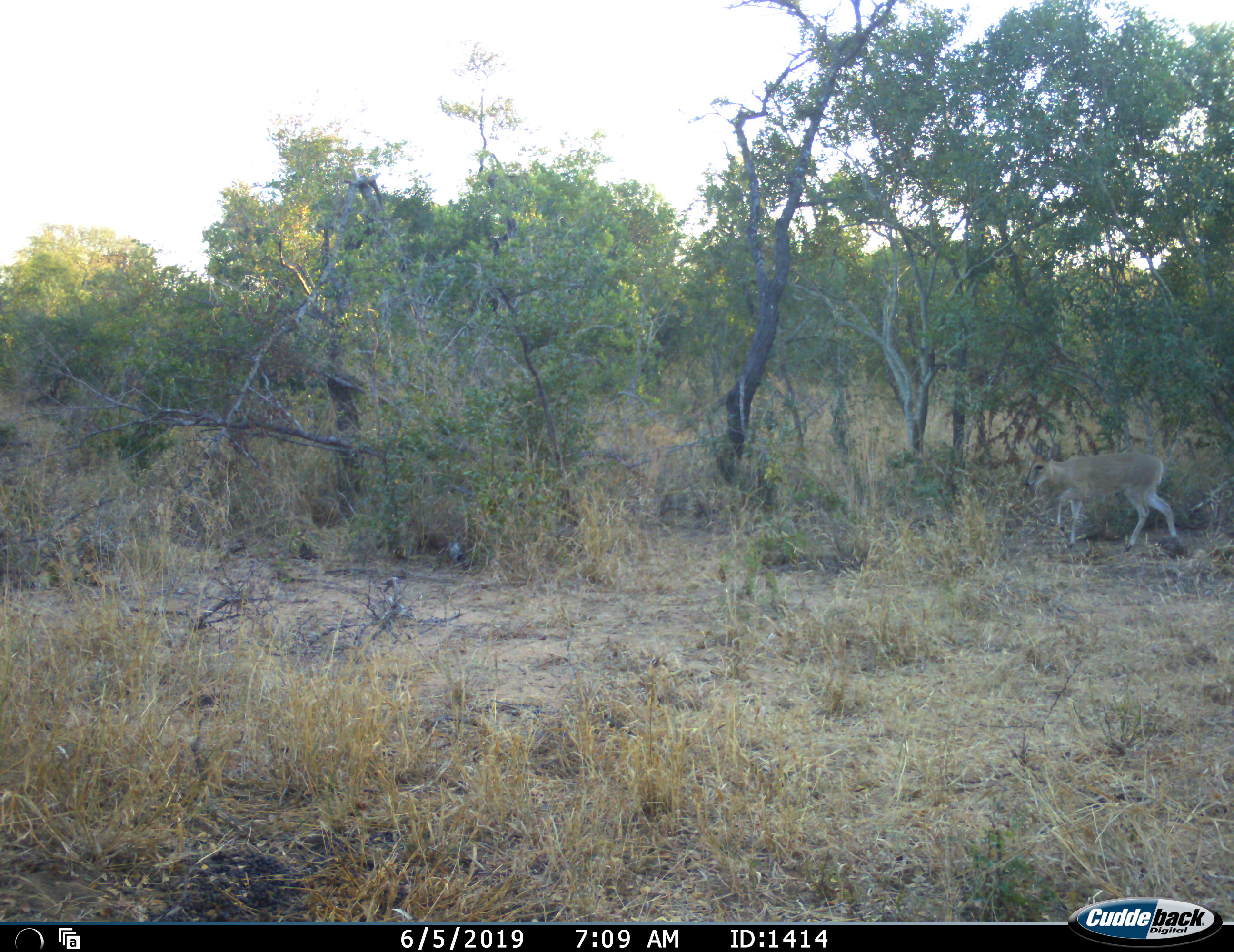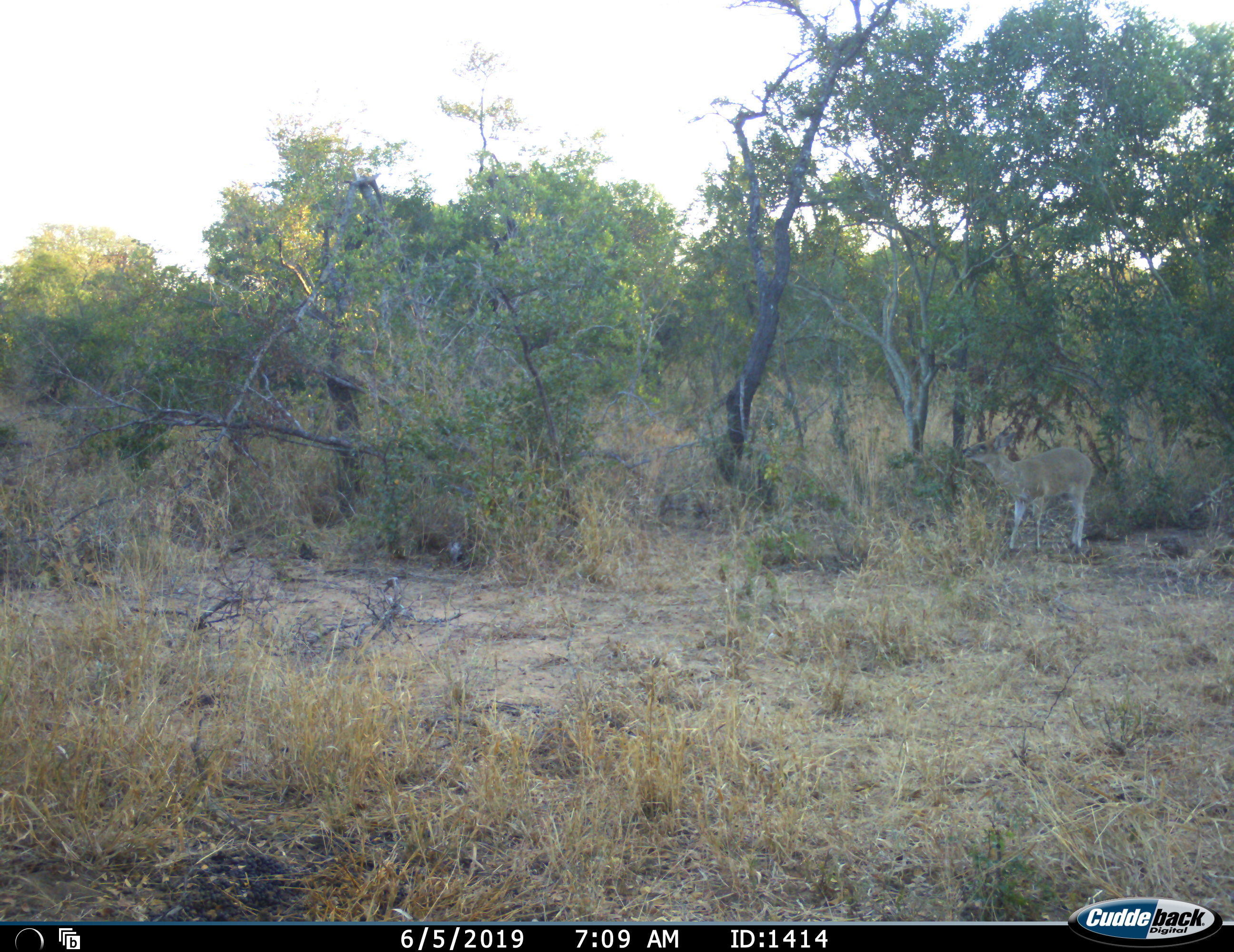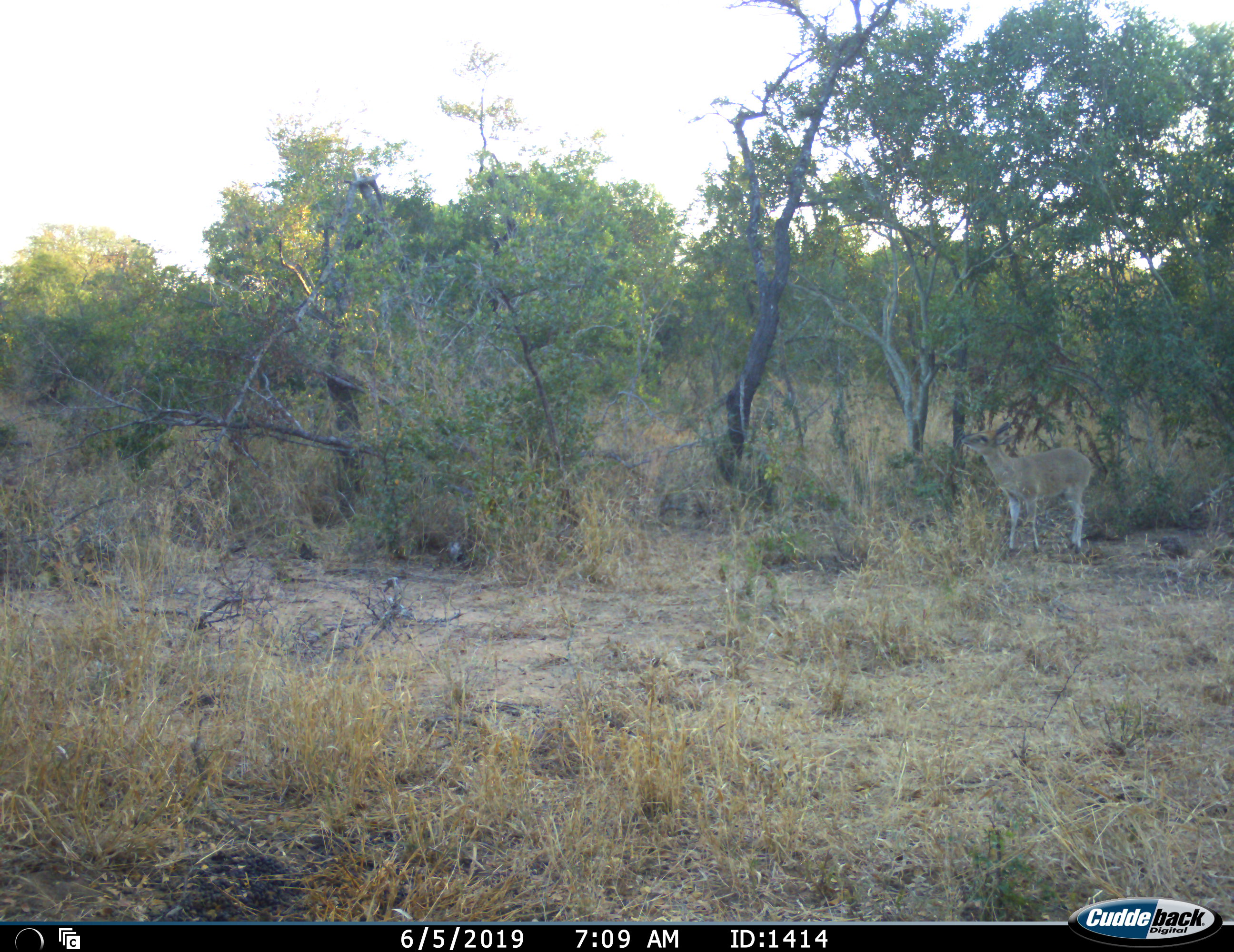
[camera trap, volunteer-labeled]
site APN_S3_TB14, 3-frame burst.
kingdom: Animalia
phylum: Chordata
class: Mammalia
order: Artiodactyla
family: Bovidae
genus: Sylvicapra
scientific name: Sylvicapra grimmia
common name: common duiker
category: duikercommongrey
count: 1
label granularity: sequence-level